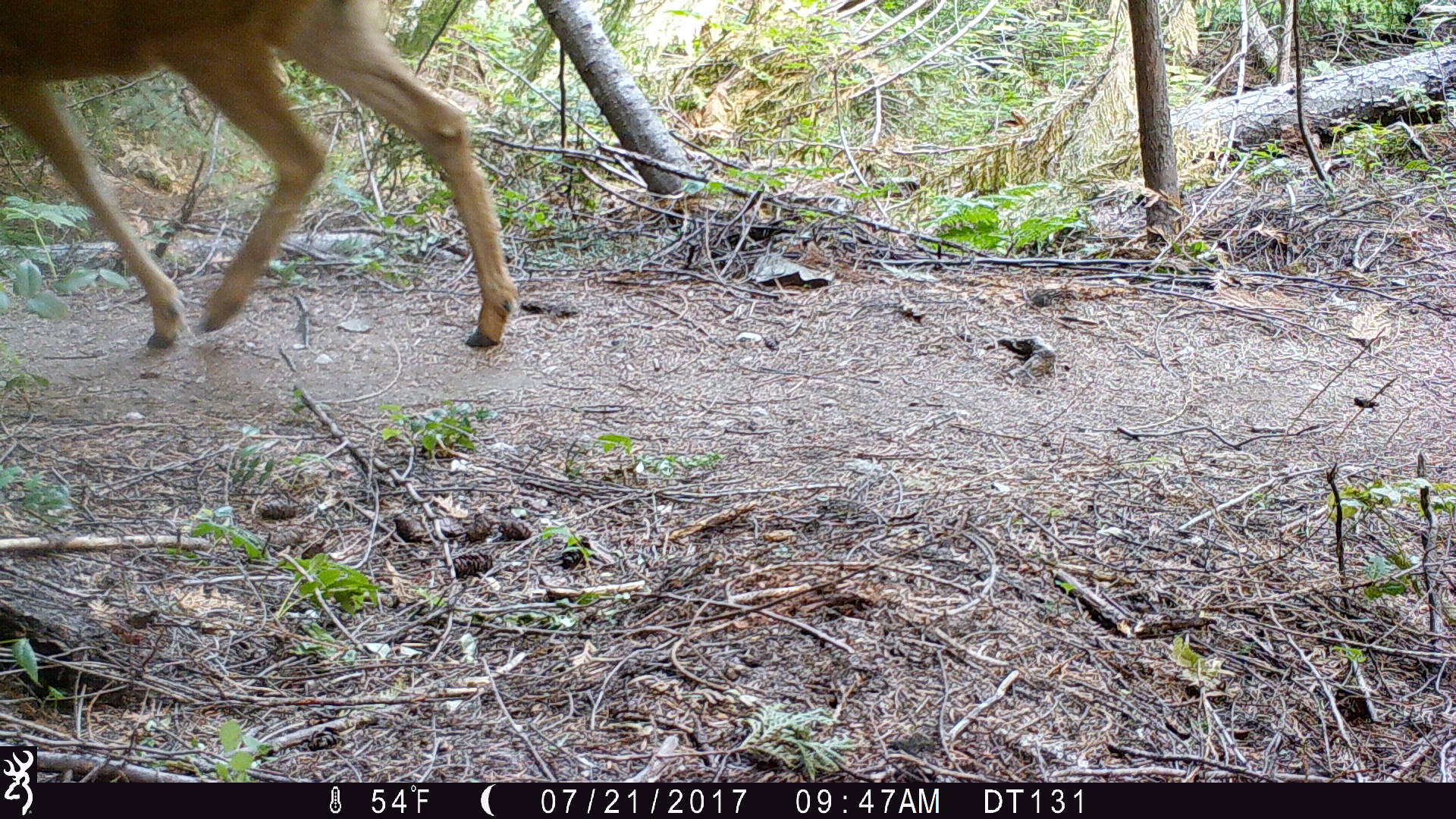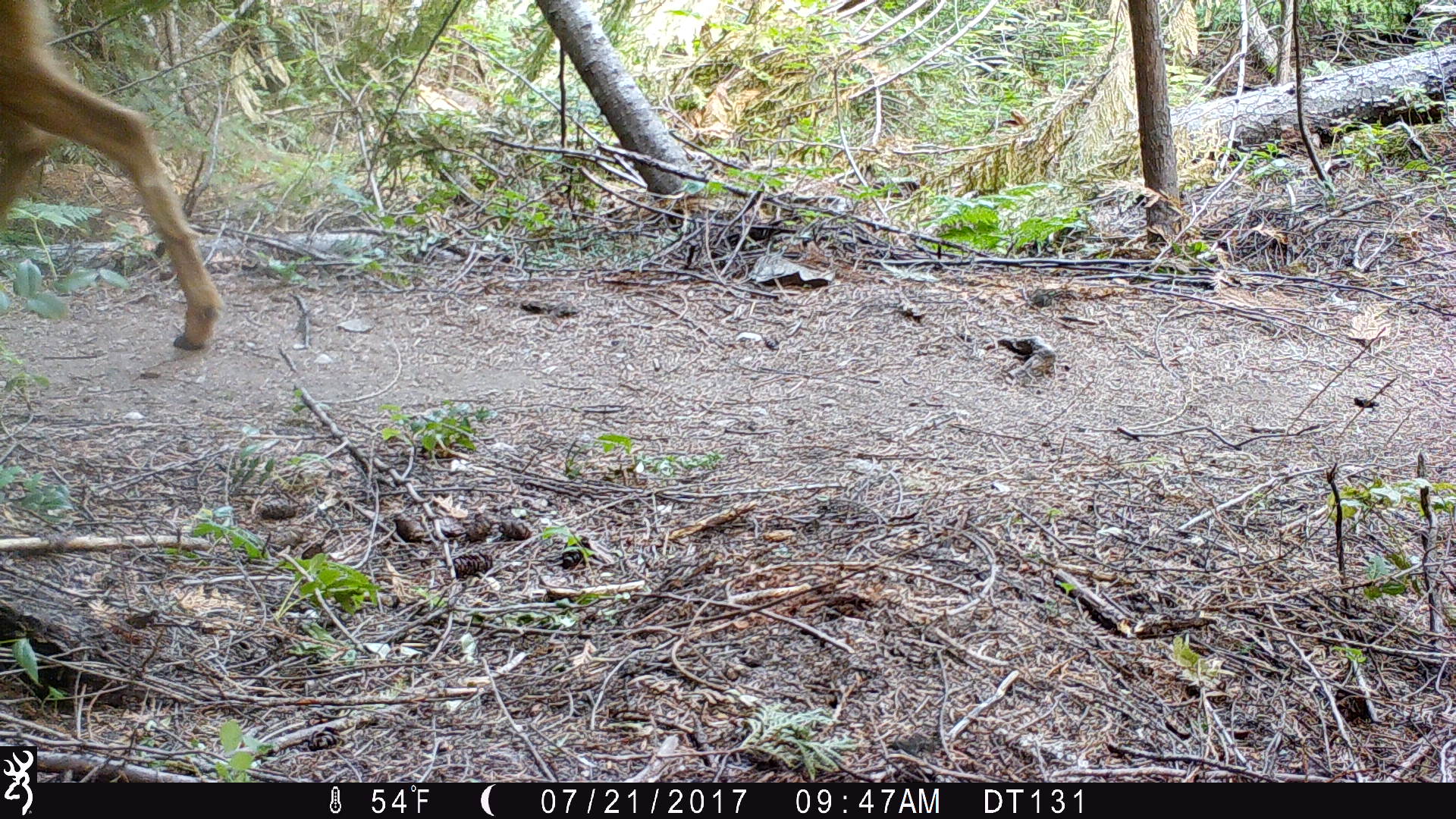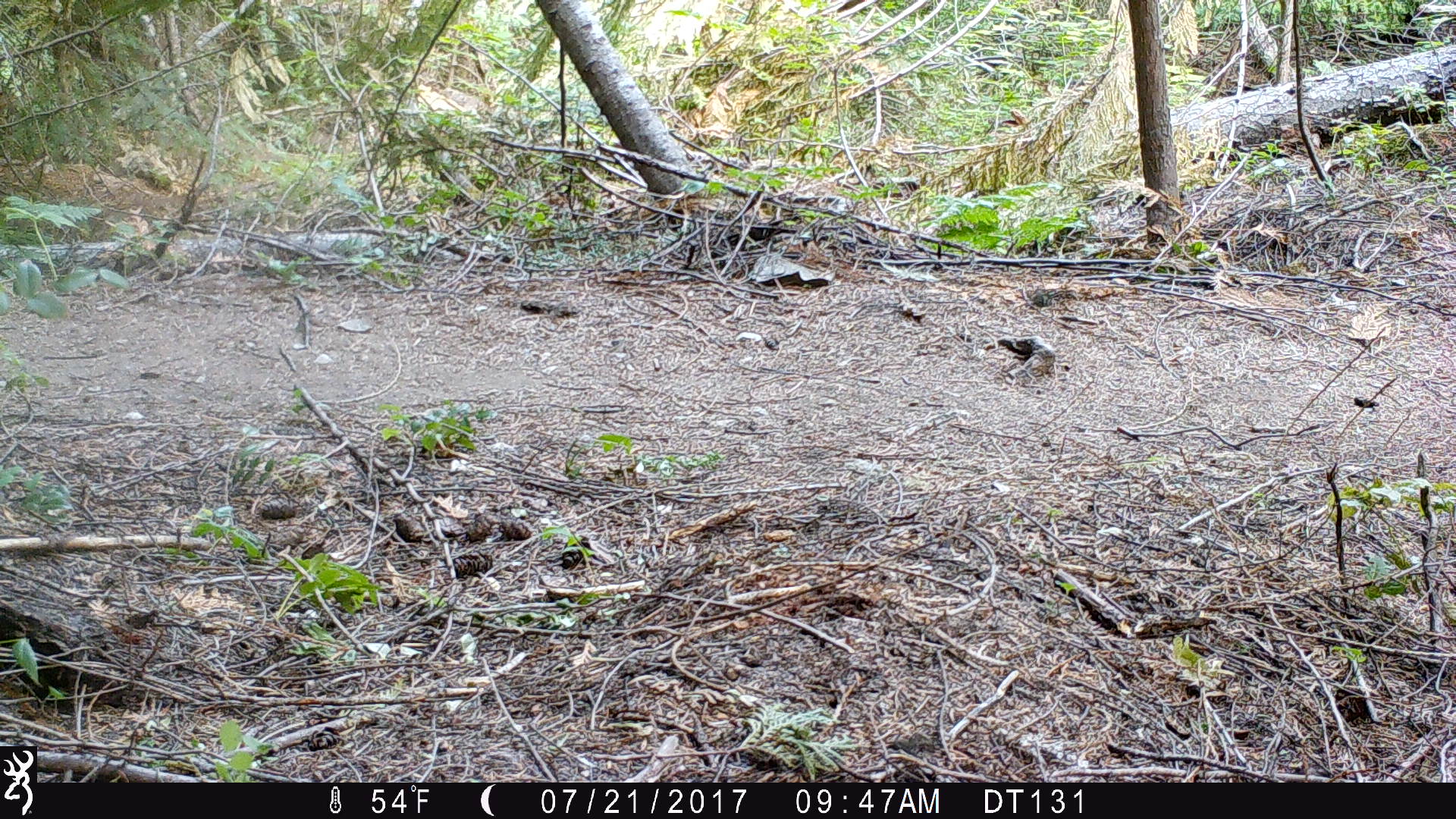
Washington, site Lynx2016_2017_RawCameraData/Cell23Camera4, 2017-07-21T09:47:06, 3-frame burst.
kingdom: Animalia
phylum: Chordata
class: Mammalia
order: Artiodactyla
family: Cervidae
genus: Odocoileus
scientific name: Odocoileus hemionus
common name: mule deer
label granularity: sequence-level